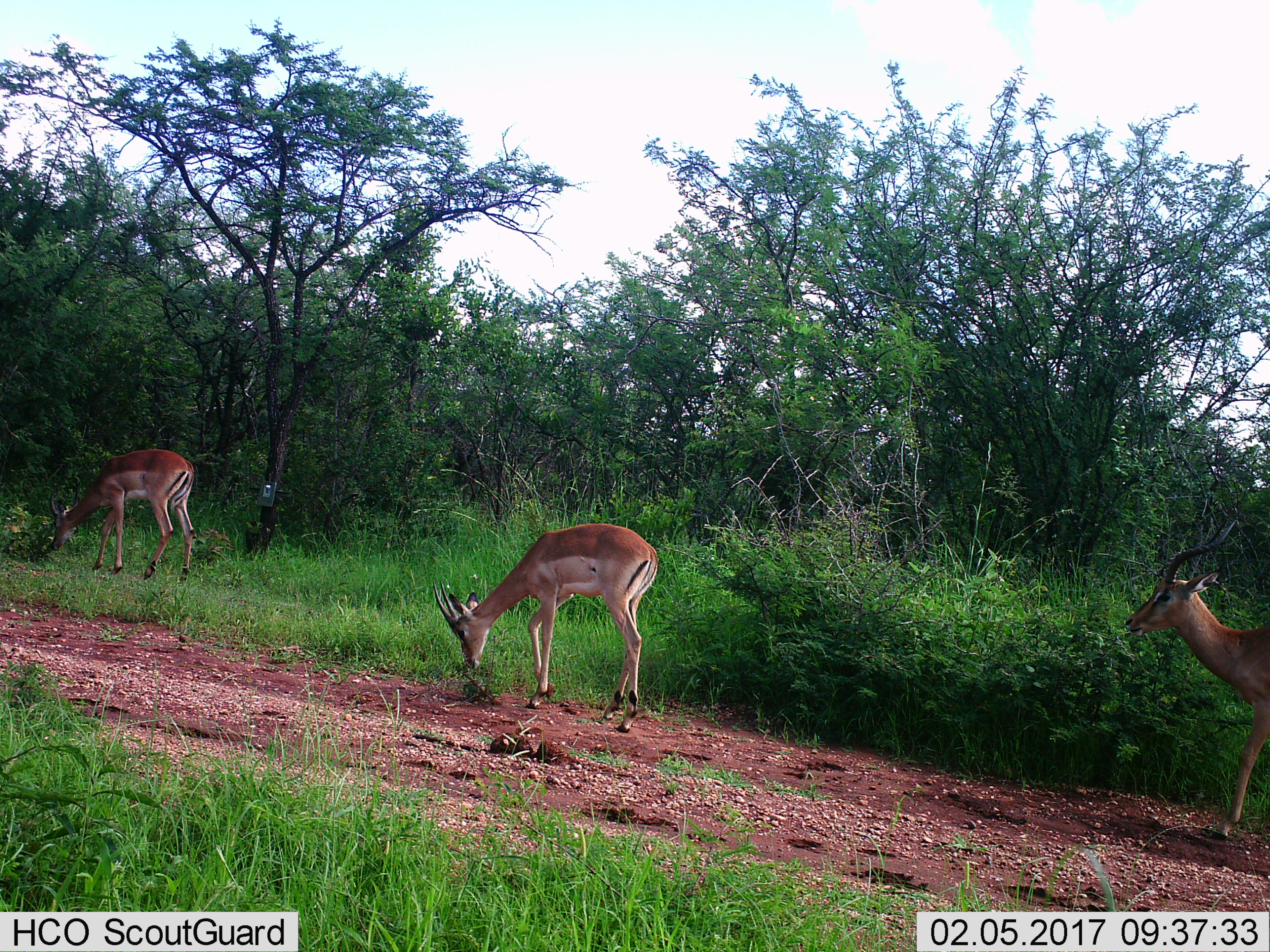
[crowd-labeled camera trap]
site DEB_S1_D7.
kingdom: Animalia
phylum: Chordata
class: Mammalia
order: Artiodactyla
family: Bovidae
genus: Aepyceros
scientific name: Aepyceros melampus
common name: impala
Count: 3.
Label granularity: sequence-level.